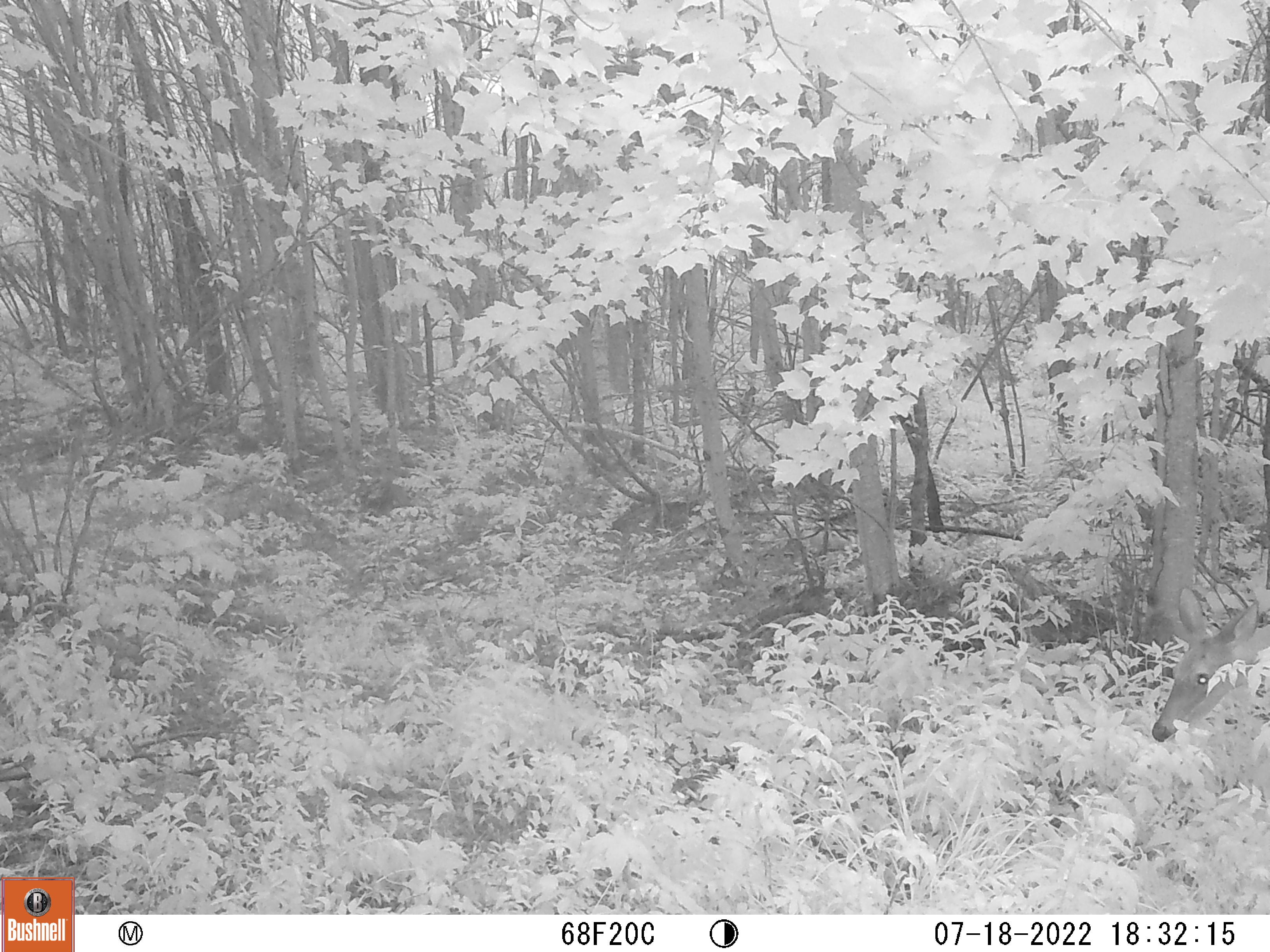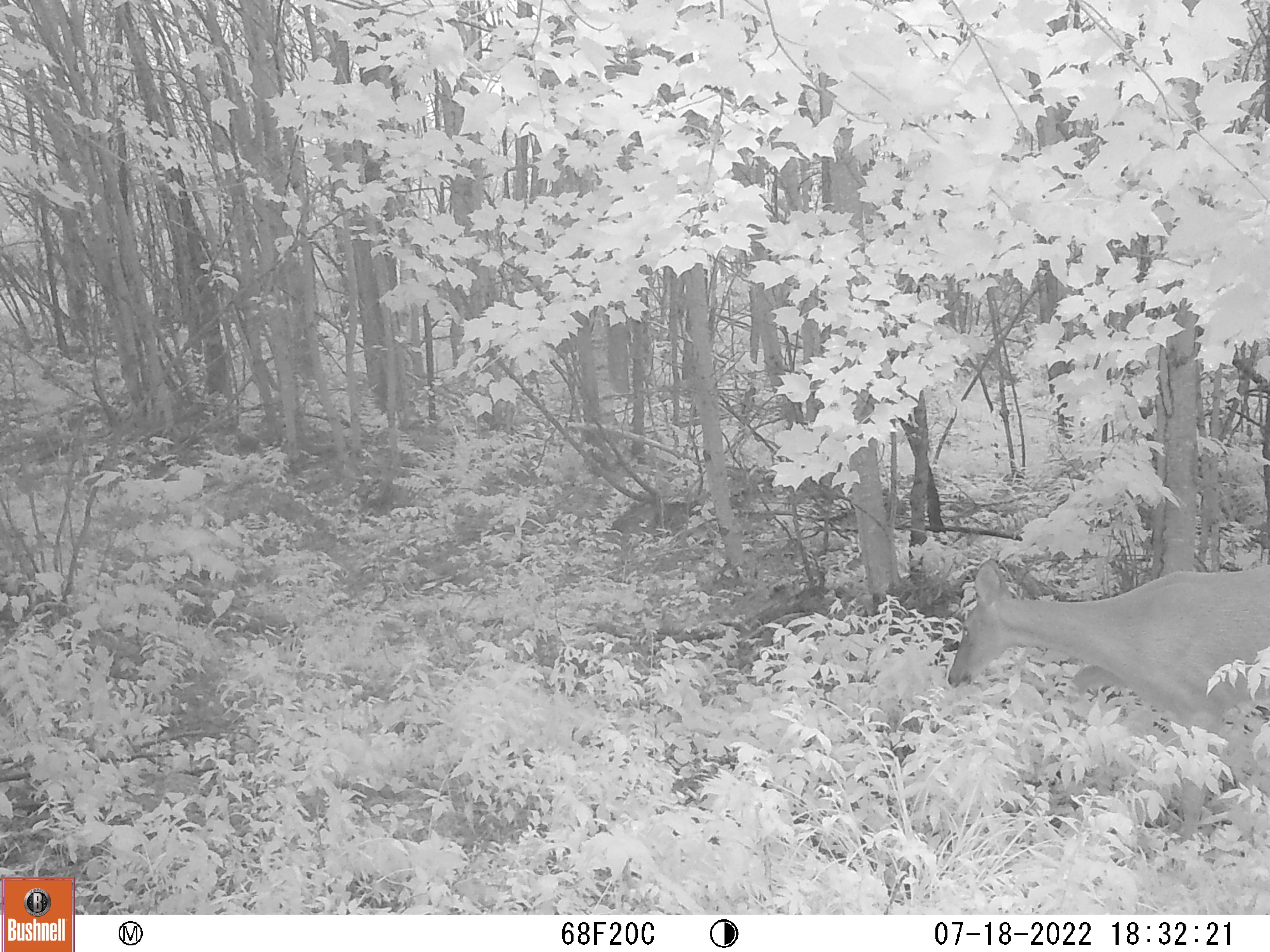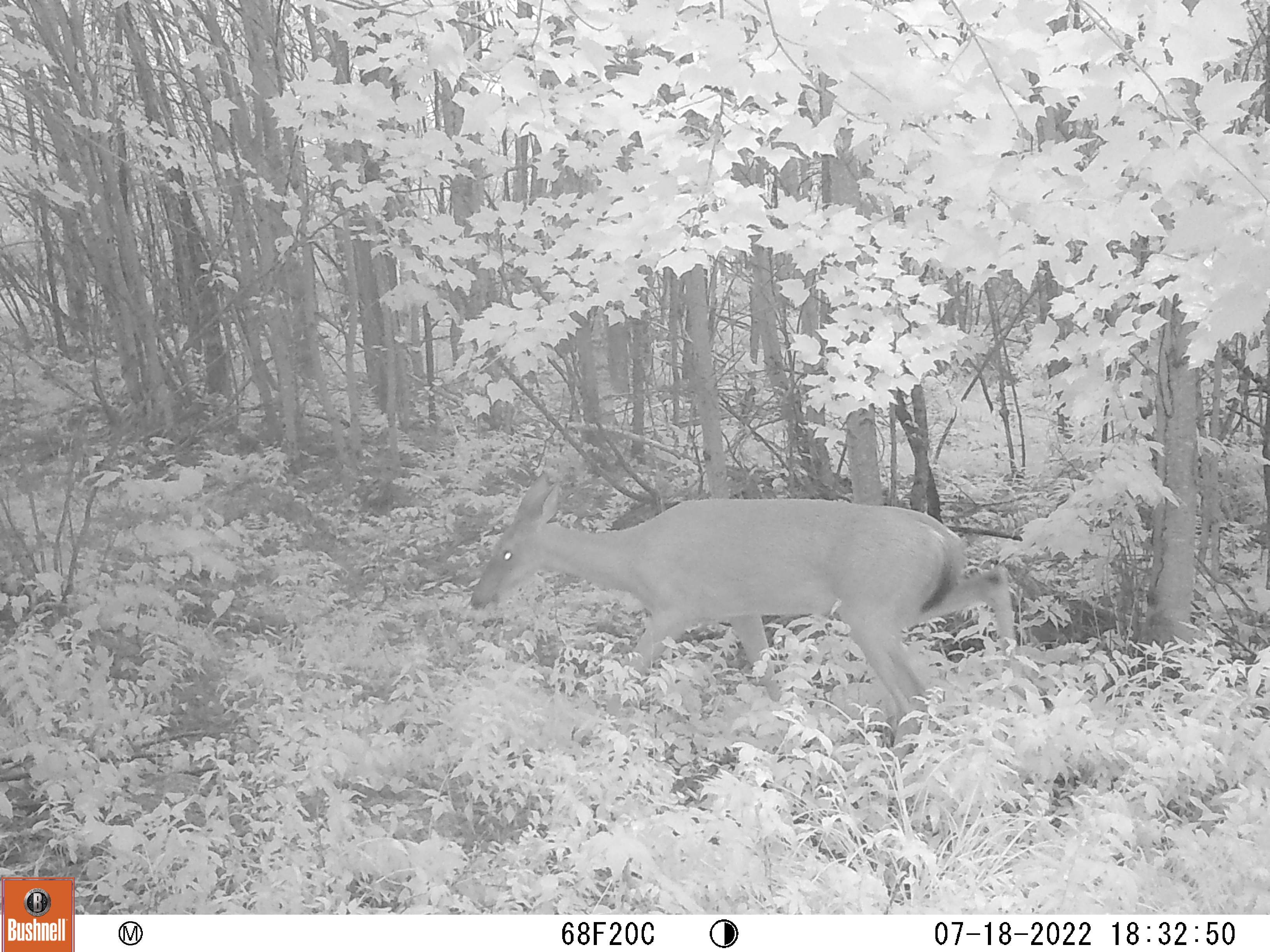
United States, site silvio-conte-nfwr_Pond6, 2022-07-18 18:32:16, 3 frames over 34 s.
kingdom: Animalia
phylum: Chordata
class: Mammalia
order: Artiodactyla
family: Cervidae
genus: Odocoileus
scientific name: Odocoileus virginianus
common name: white-tailed deer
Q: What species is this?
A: White-tailed deer (Odocoileus virginianus).